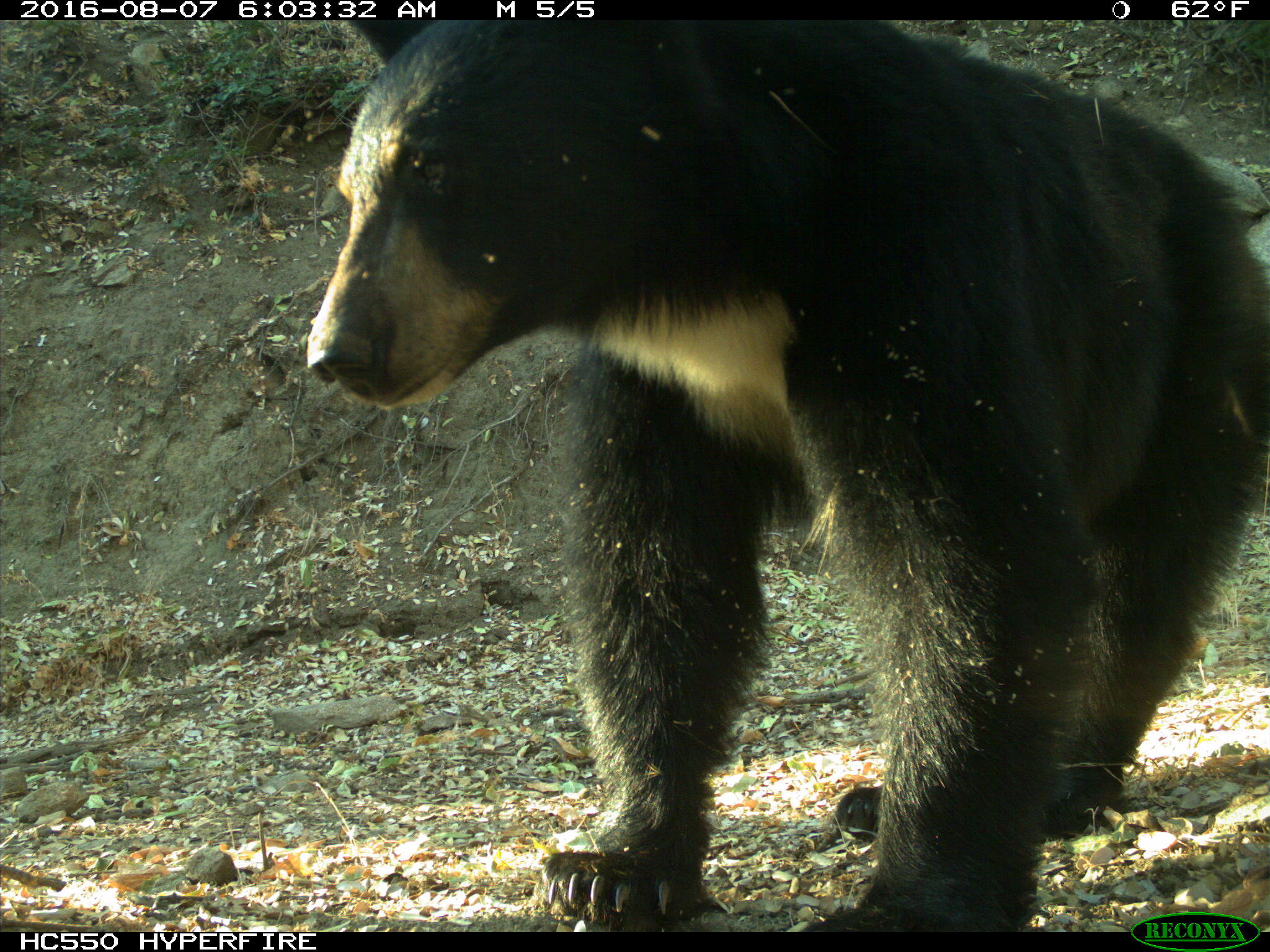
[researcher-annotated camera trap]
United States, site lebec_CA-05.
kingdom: Animalia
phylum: Chordata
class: Mammalia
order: Carnivora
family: Ursidae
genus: Ursus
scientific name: Ursus americanus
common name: american black bear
Ursus americanus (american black bear).